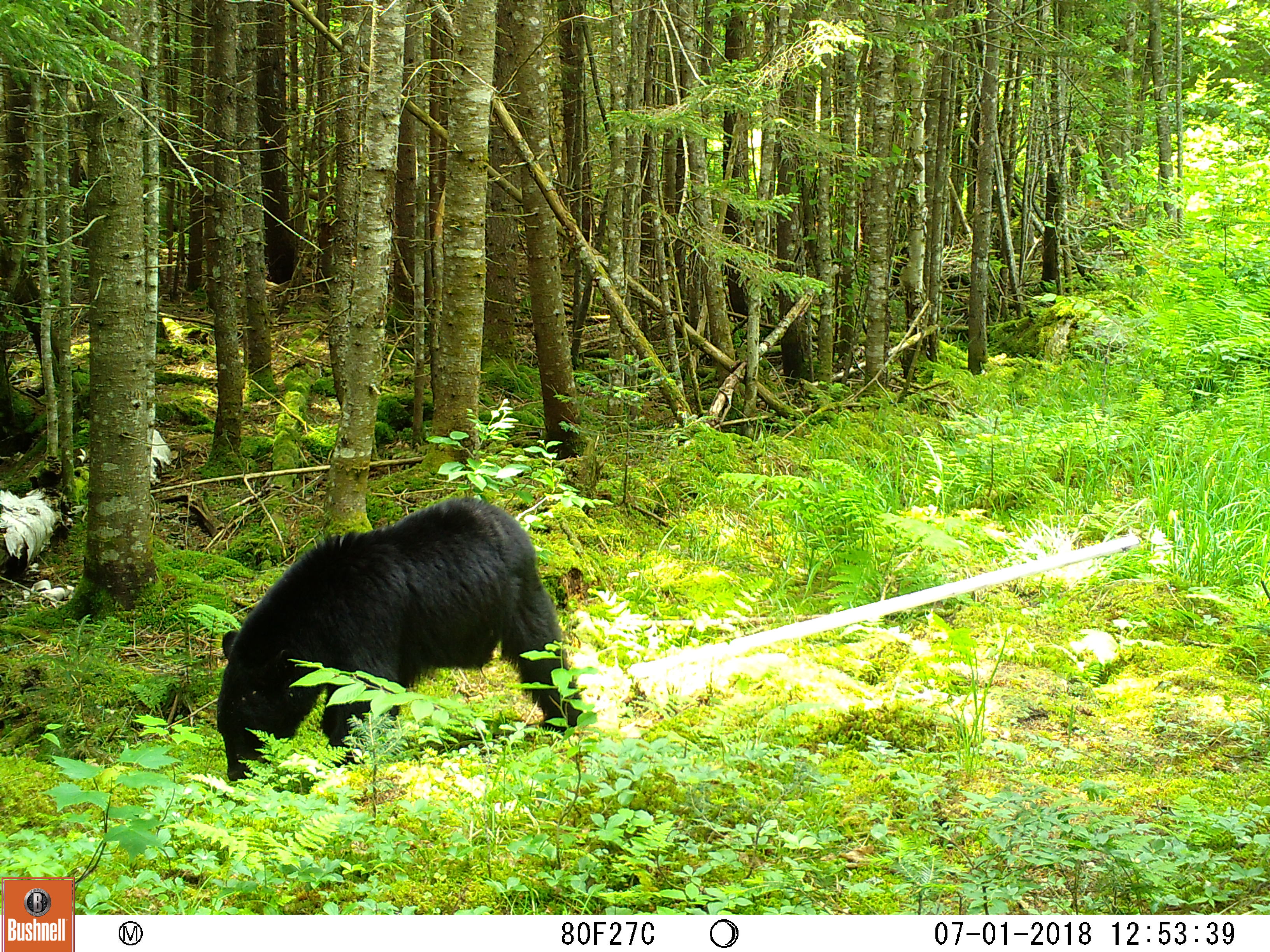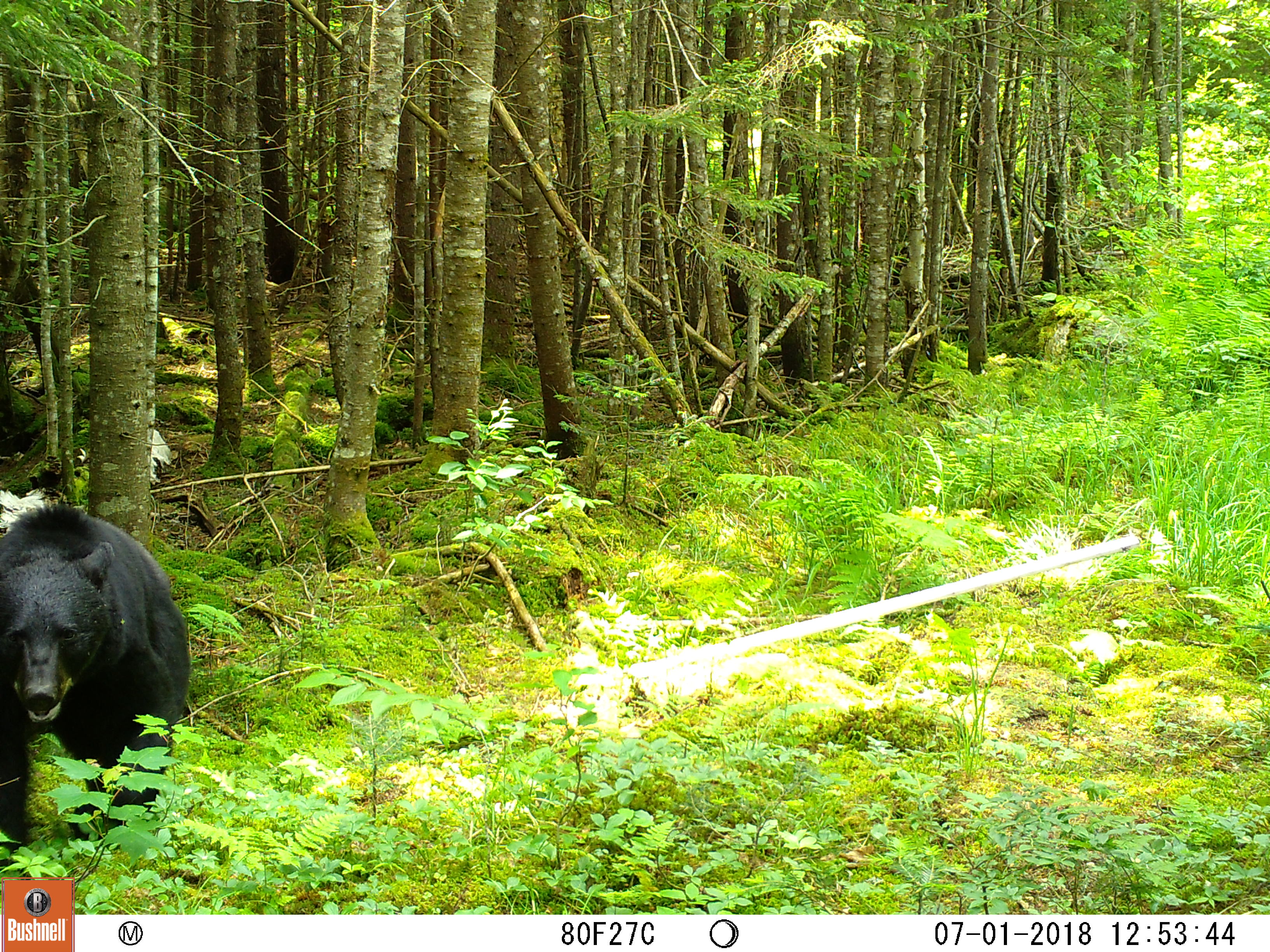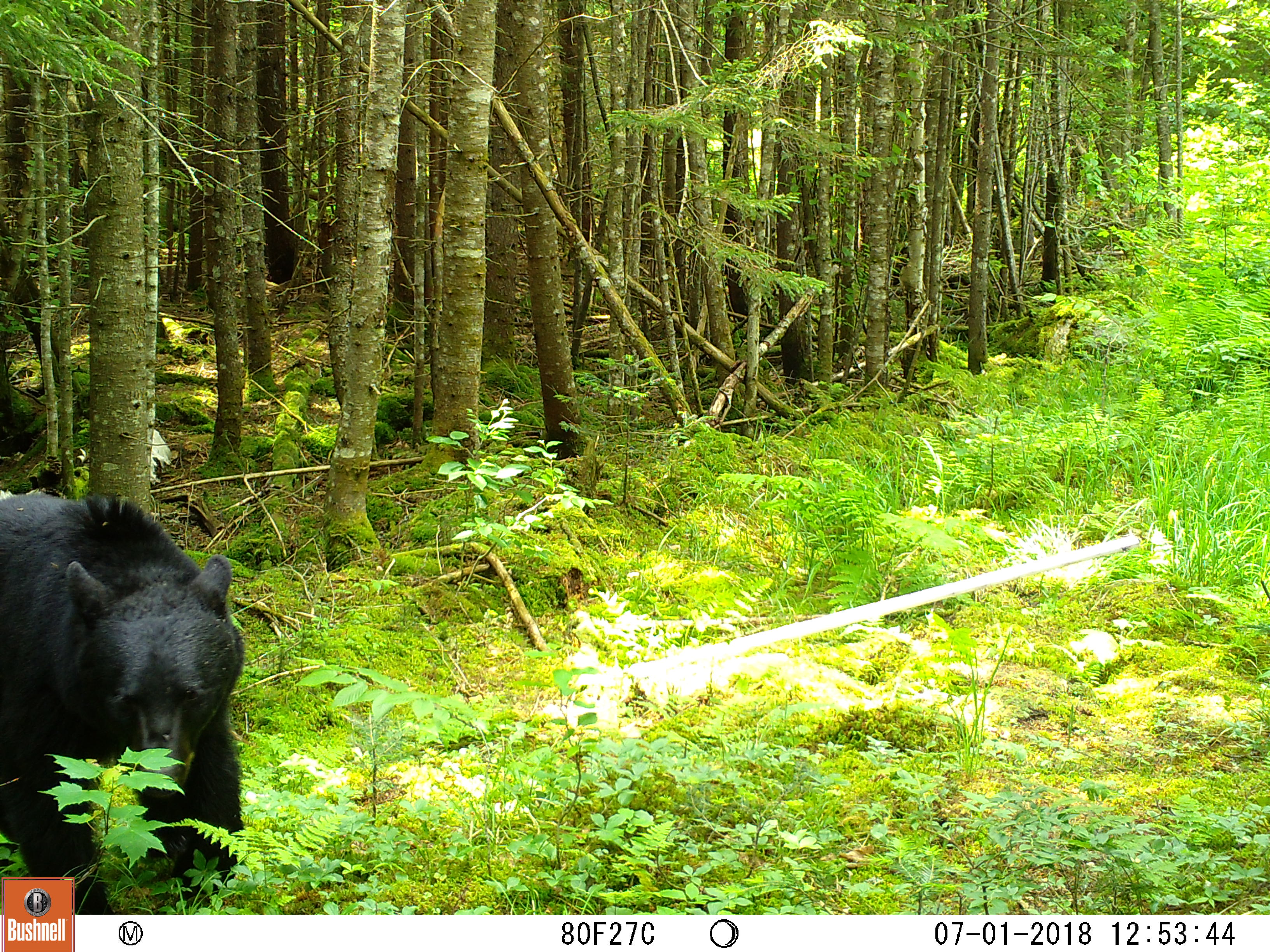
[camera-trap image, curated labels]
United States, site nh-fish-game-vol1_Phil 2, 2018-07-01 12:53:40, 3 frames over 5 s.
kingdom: Animalia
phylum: Chordata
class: Mammalia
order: Carnivora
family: Ursidae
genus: Ursus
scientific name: Ursus americanus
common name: black bear